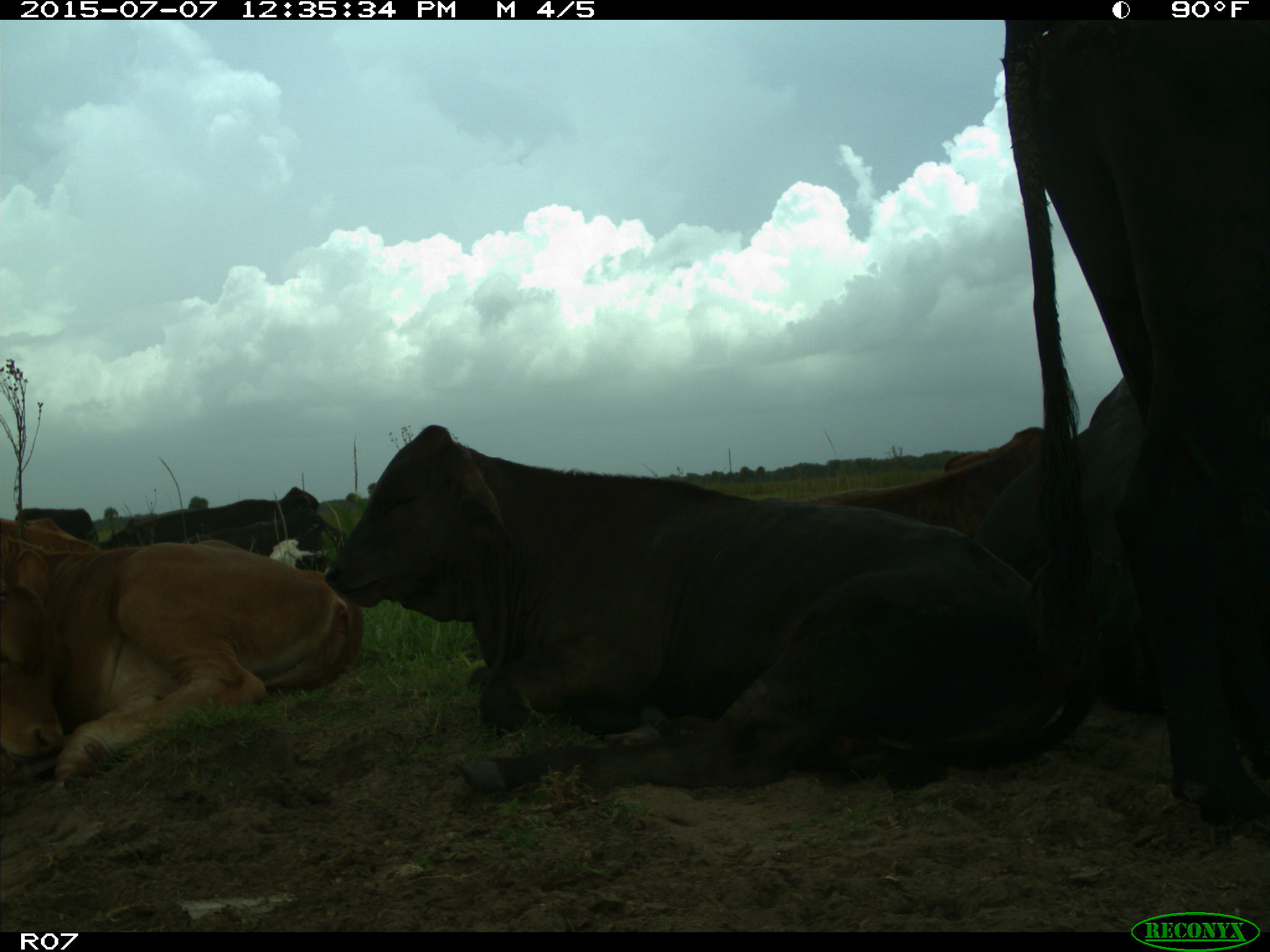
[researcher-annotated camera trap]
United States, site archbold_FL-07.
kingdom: Animalia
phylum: Chordata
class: Mammalia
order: Artiodactyla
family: Bovidae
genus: Bos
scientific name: Bos taurus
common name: domestic cow